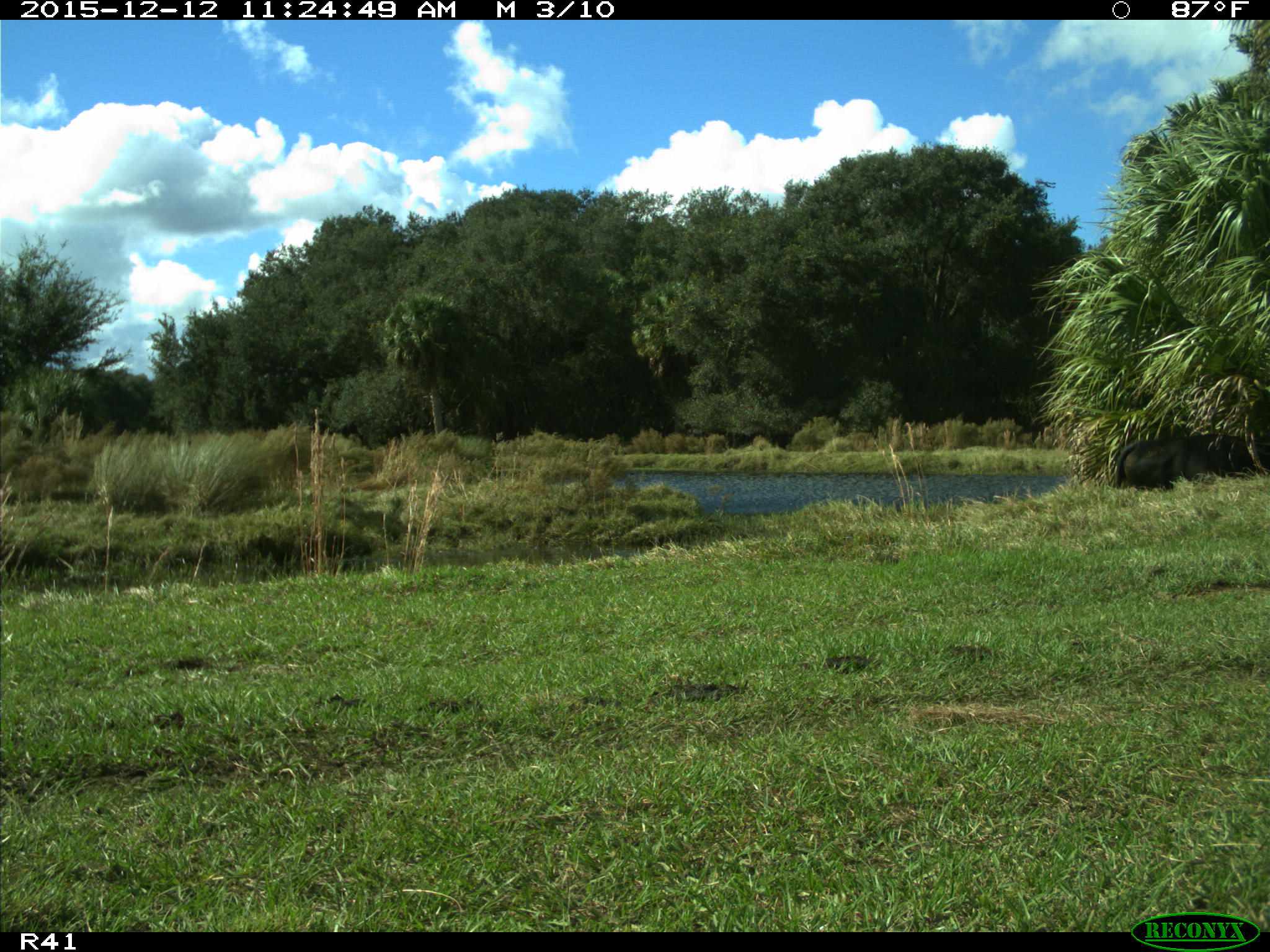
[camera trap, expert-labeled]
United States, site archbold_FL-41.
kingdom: Animalia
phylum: Chordata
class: Mammalia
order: Artiodactyla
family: Bovidae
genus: Bos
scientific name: Bos taurus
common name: domestic cow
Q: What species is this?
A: Bos taurus (domestic cow).